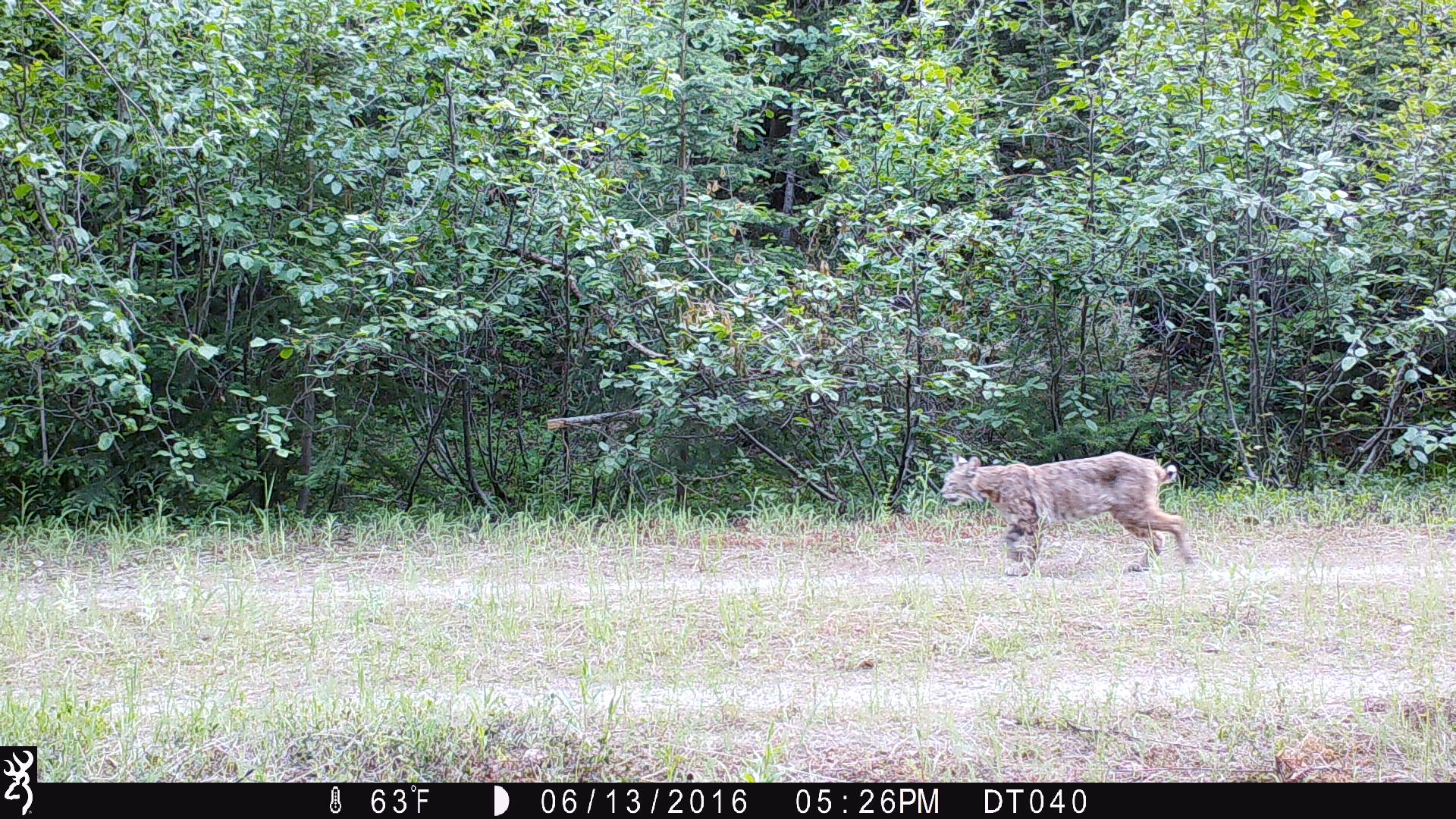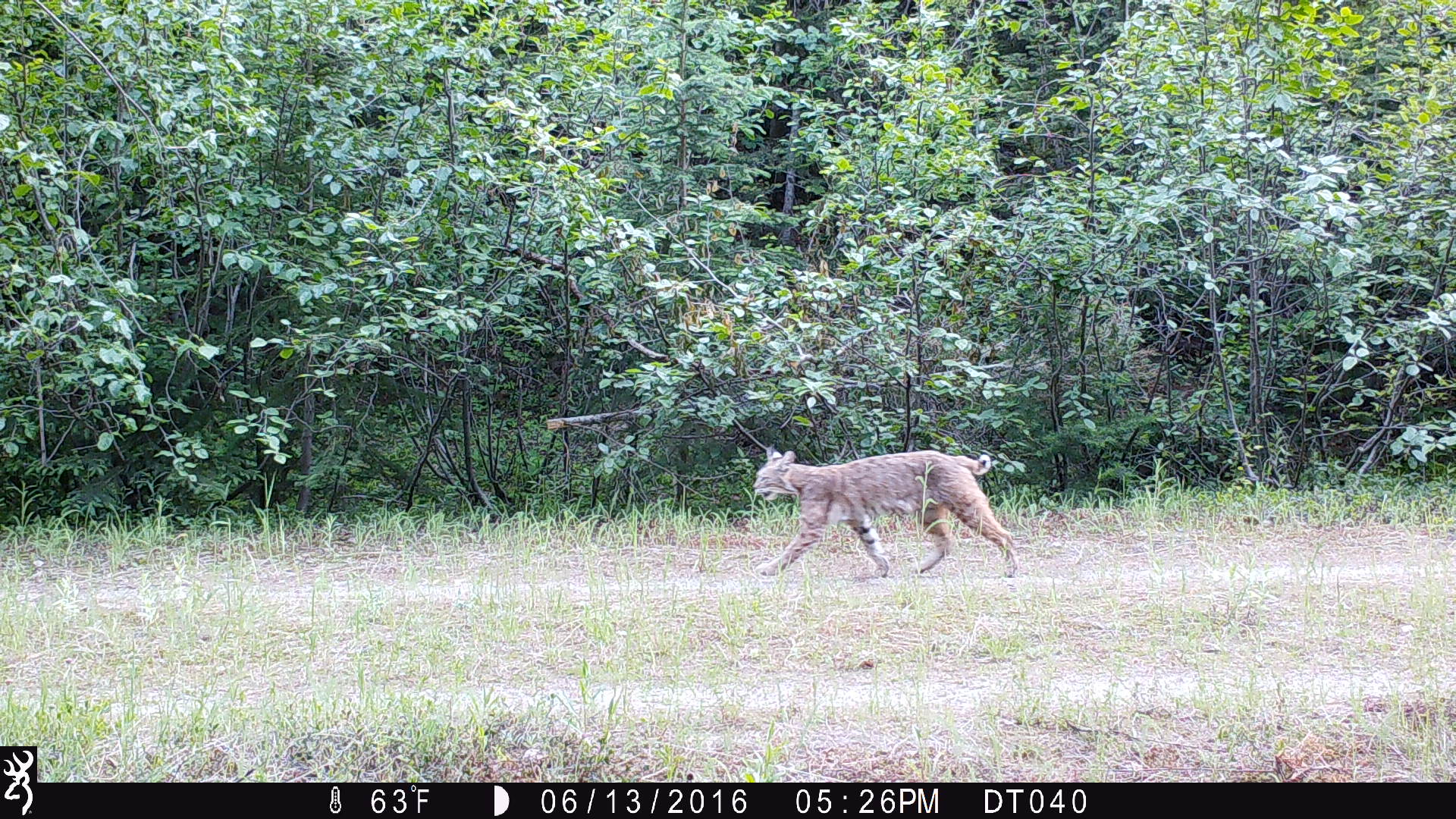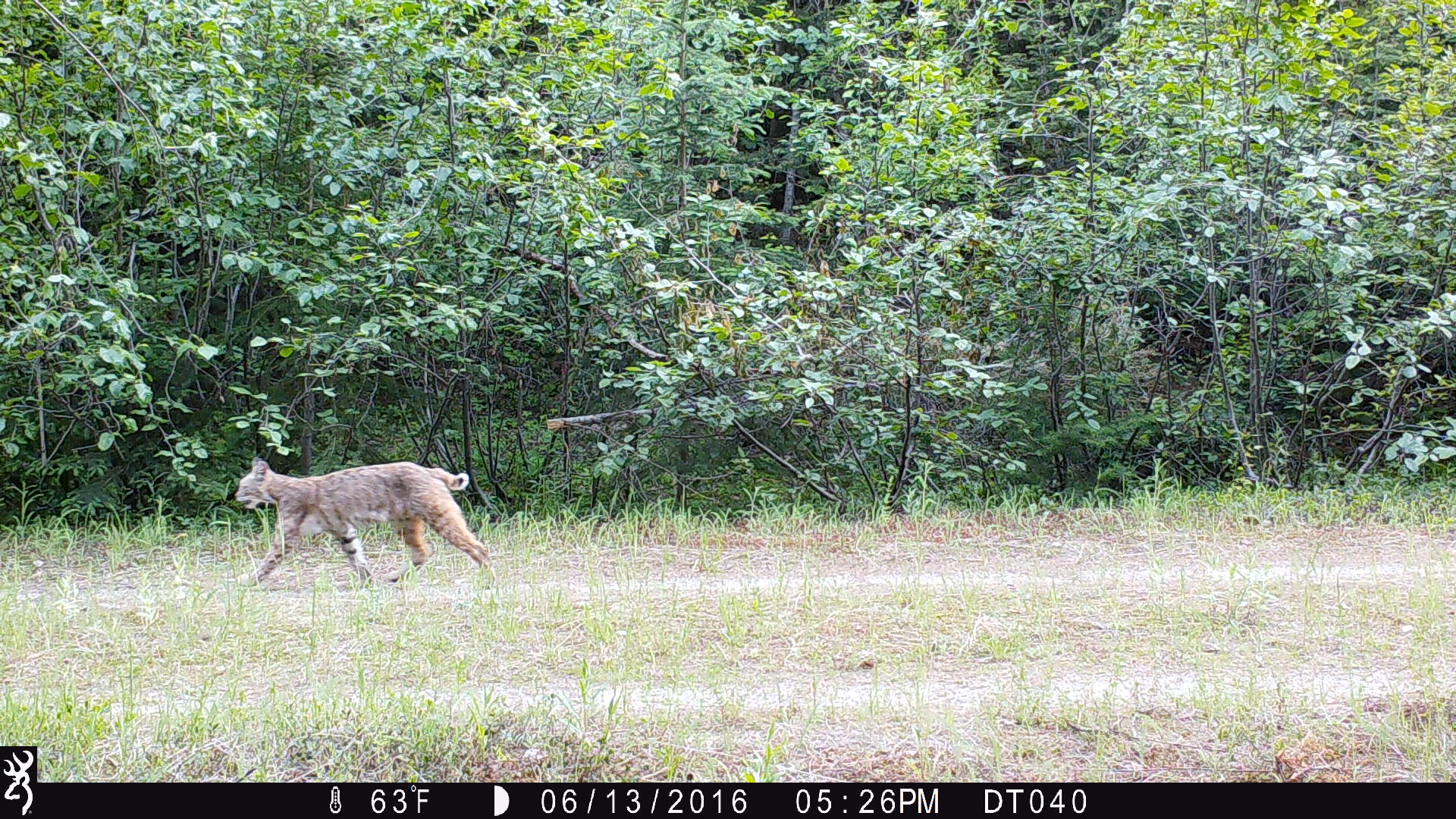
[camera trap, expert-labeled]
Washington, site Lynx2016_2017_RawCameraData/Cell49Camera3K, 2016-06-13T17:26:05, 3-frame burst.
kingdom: Animalia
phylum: Chordata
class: Mammalia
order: Carnivora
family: Felidae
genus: Lynx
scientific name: Lynx rufus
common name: bobcat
Lynx rufus (bobcat). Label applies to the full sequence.